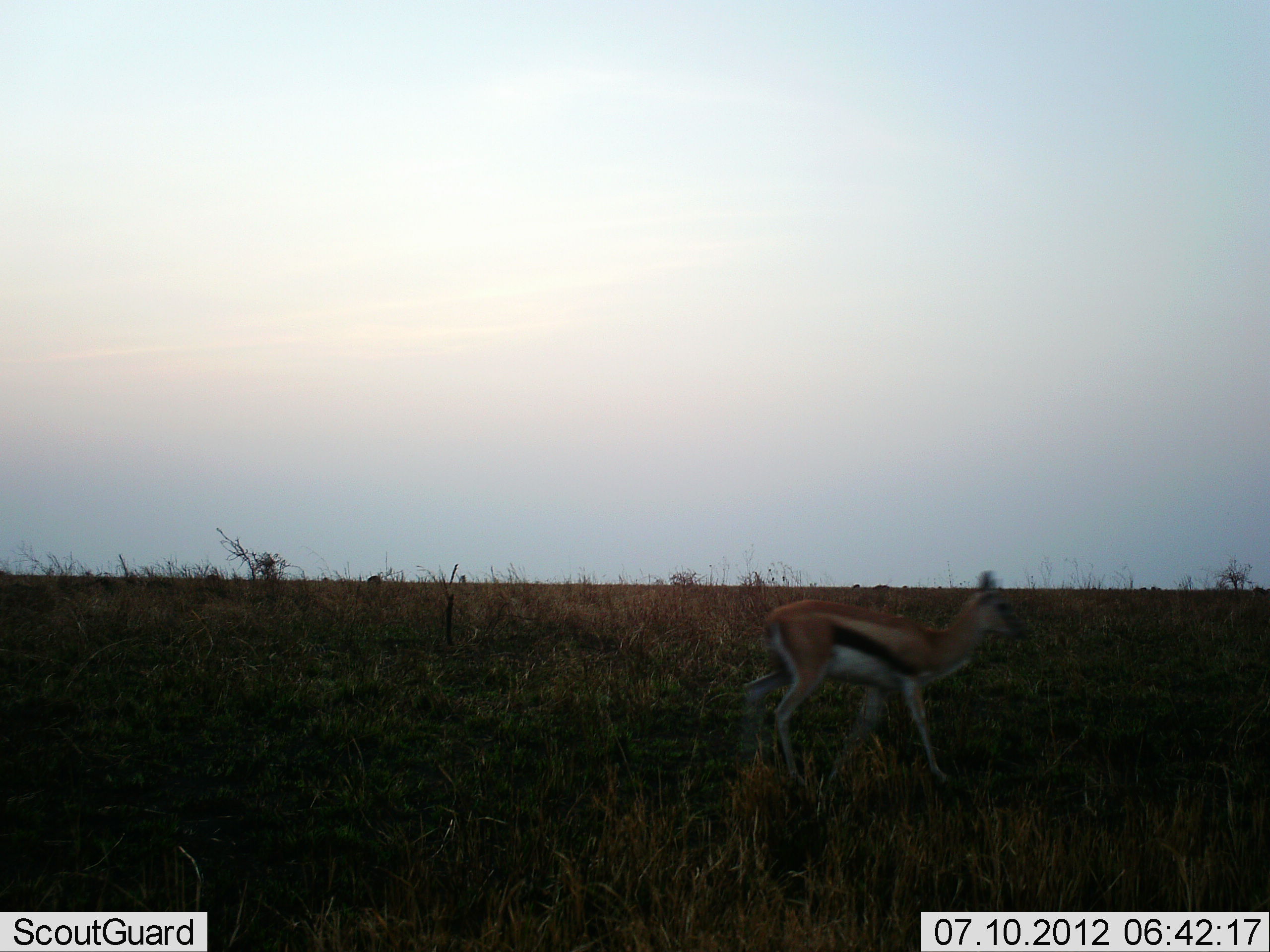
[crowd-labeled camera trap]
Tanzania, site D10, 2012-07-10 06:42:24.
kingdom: Animalia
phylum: Chordata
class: Mammalia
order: Artiodactyla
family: Bovidae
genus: Eudorcas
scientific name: Eudorcas thomsonii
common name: thomson's gazelle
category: gazellethomsons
Gazellethomsons (thomson's gazelle) (Eudorcas thomsonii), count 1. Behavior (volunteer vote fractions): standing 20%, resting 0%, moving 80%, interacting 0%. Young present (vote fraction): 0%. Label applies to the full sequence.